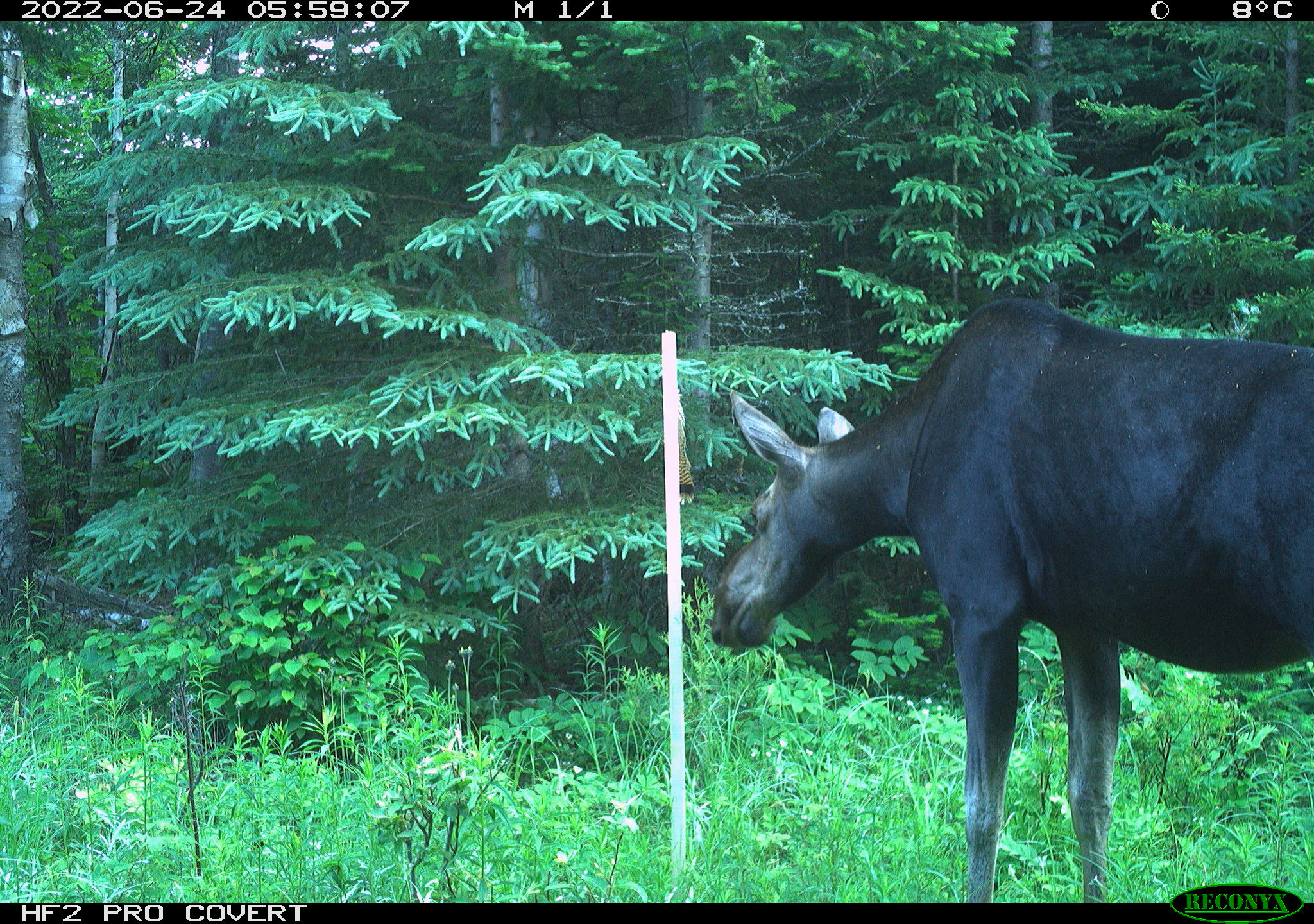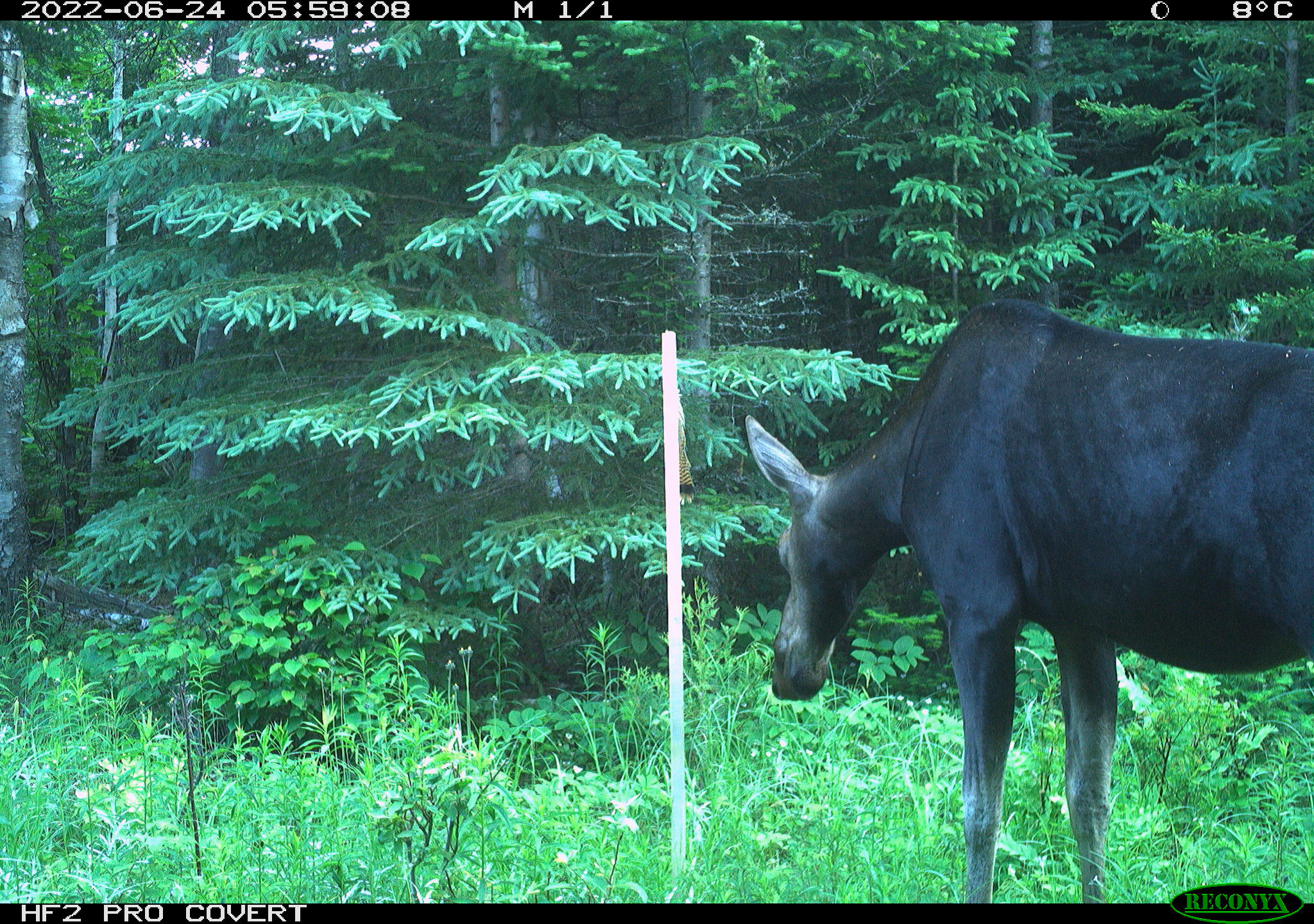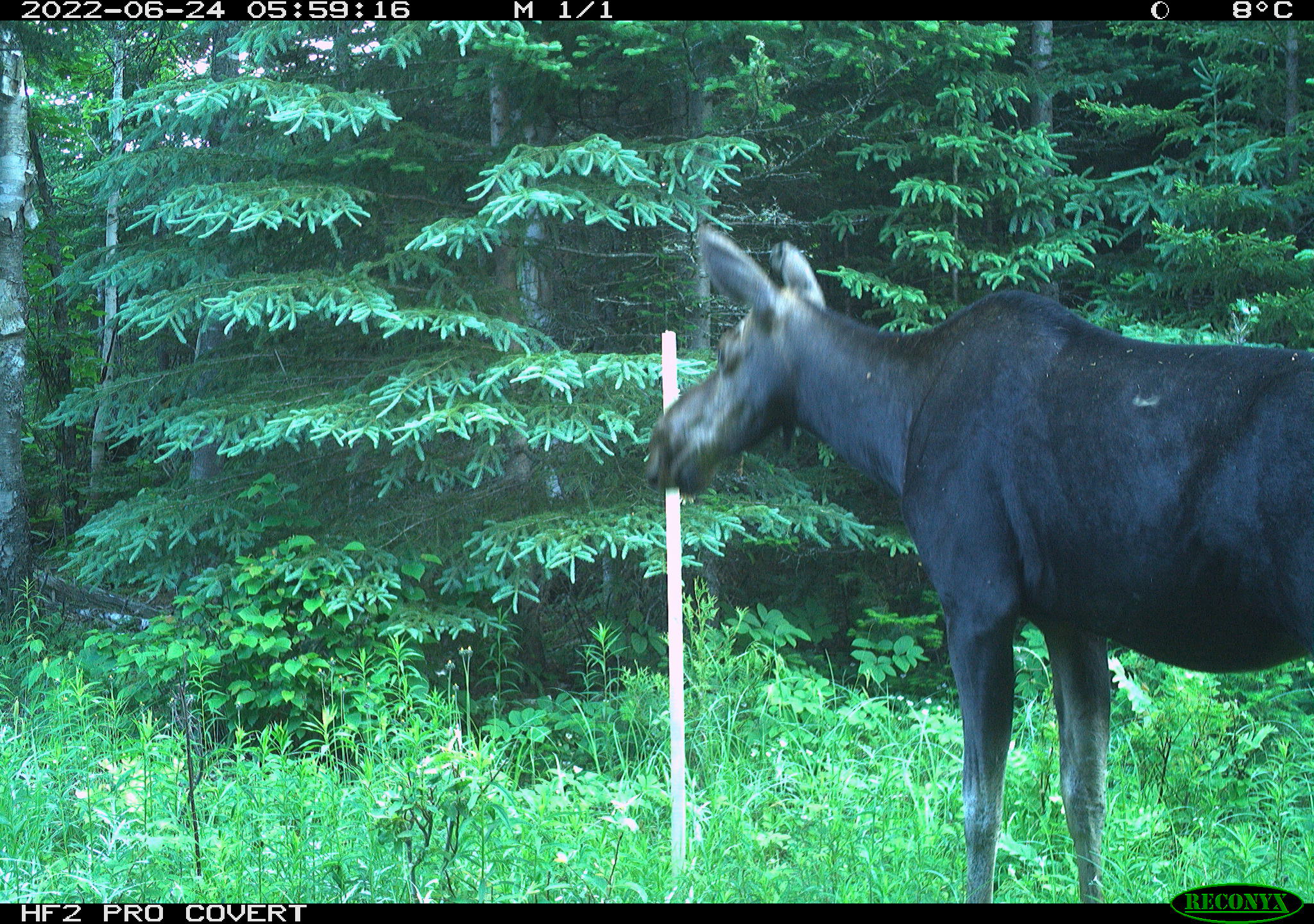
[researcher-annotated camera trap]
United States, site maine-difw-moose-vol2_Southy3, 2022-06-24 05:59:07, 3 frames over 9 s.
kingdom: Animalia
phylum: Chordata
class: Mammalia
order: Artiodactyla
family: Cervidae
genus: Alces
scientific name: Alces alces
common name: moose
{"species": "moose (Alces alces)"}